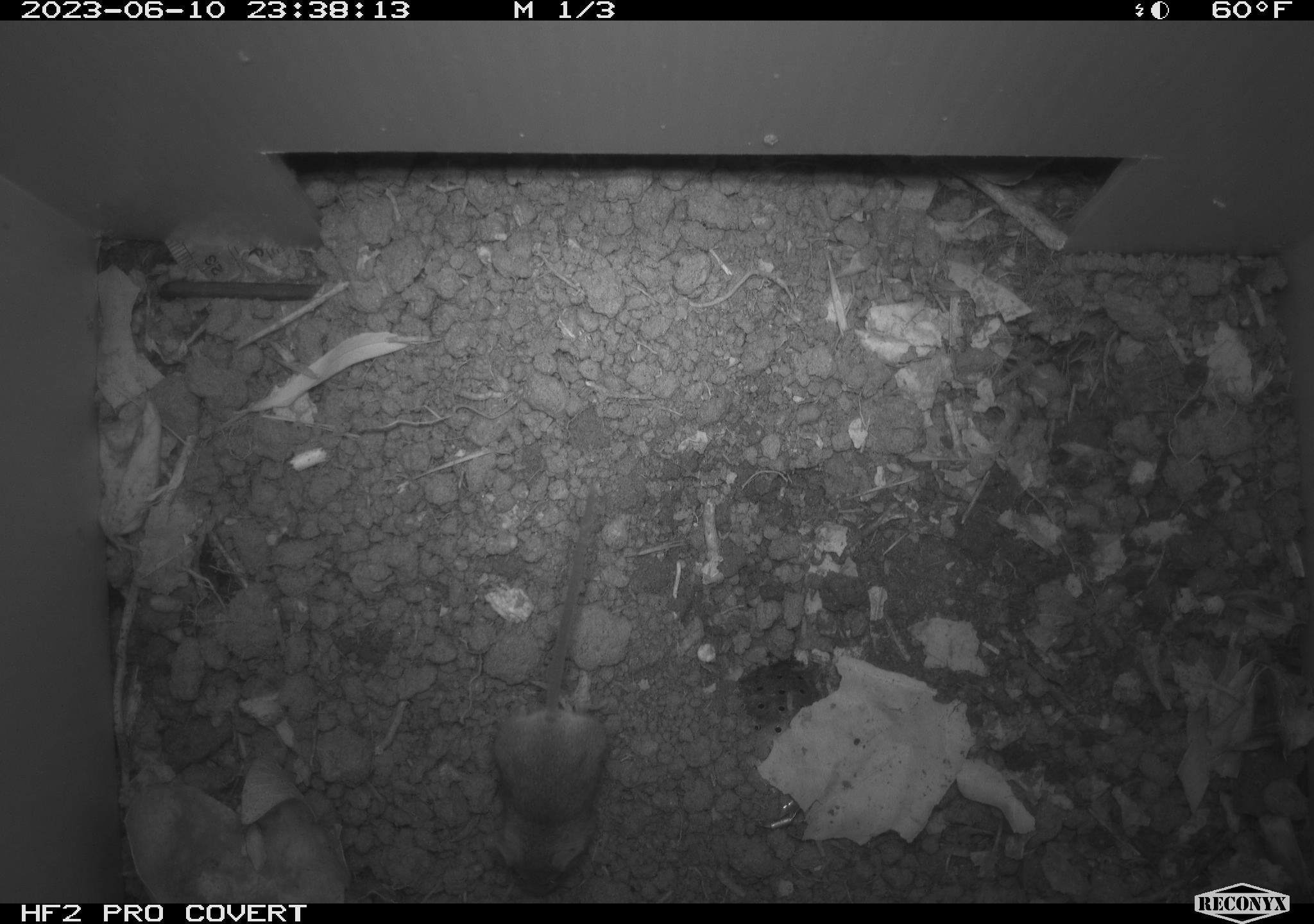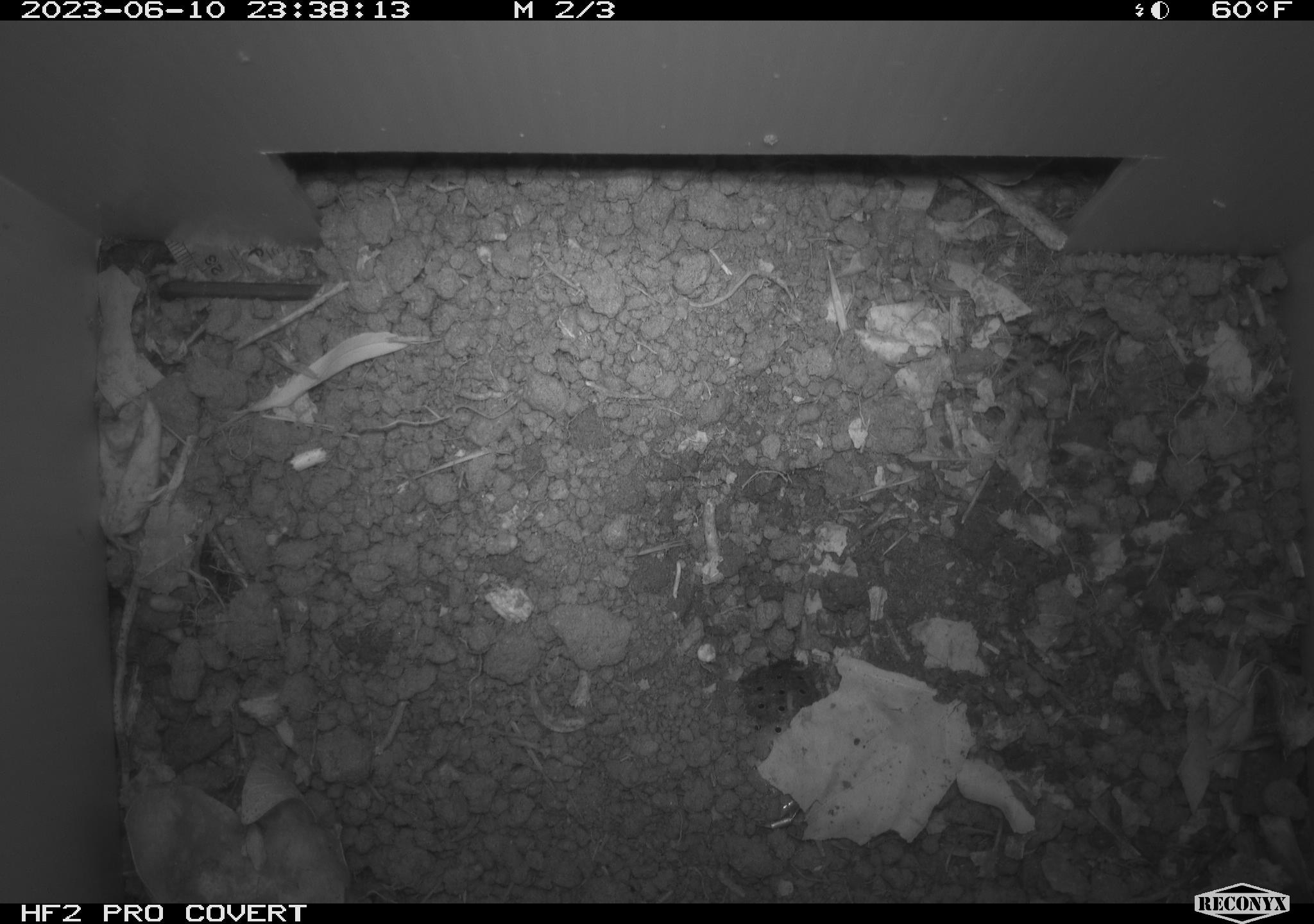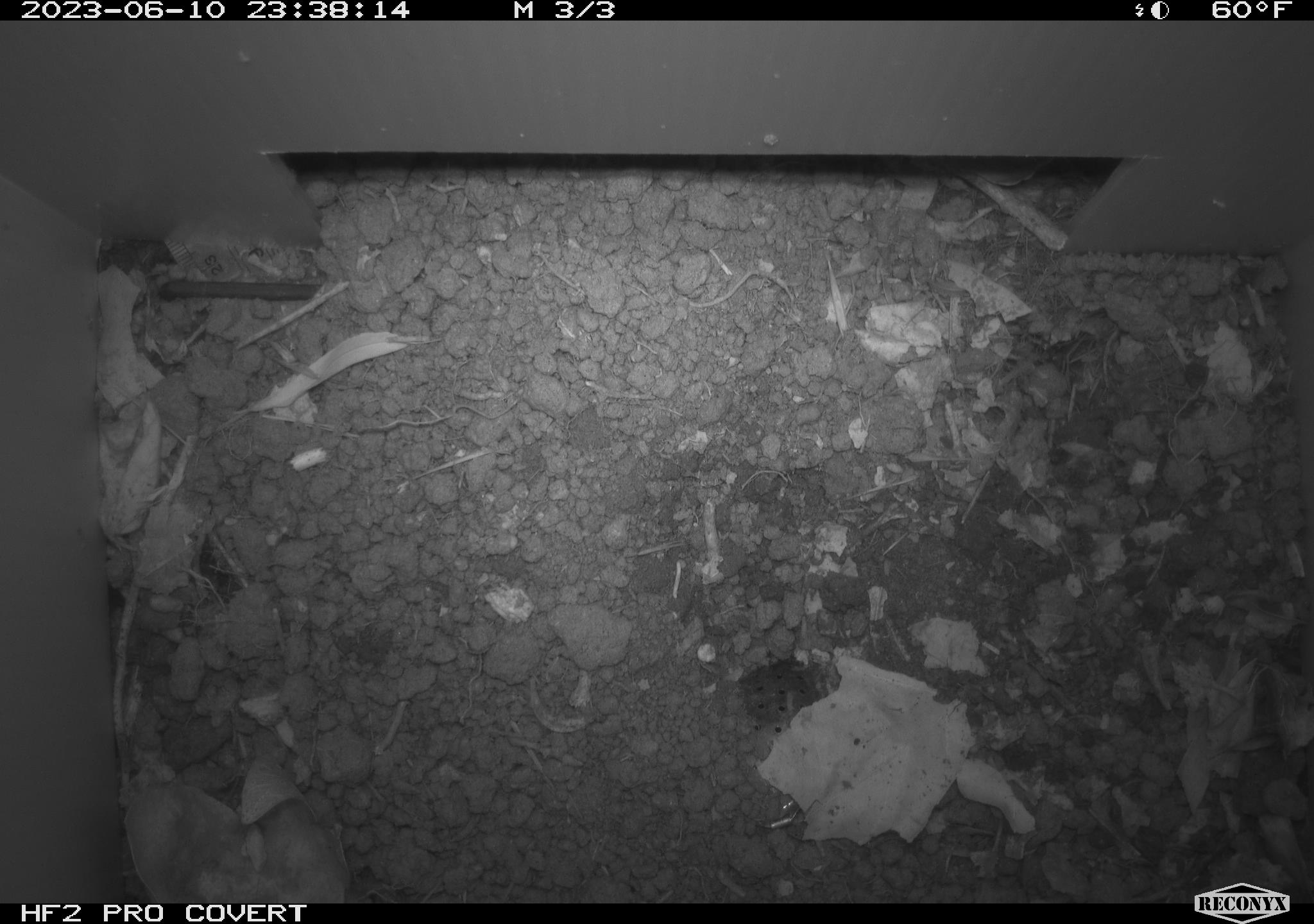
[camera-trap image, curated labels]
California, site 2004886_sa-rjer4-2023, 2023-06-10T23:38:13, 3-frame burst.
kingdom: Animalia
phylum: Chordata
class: Mammalia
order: Rodentia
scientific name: Rodentia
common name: mouse species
Mouse species (Rodentia).